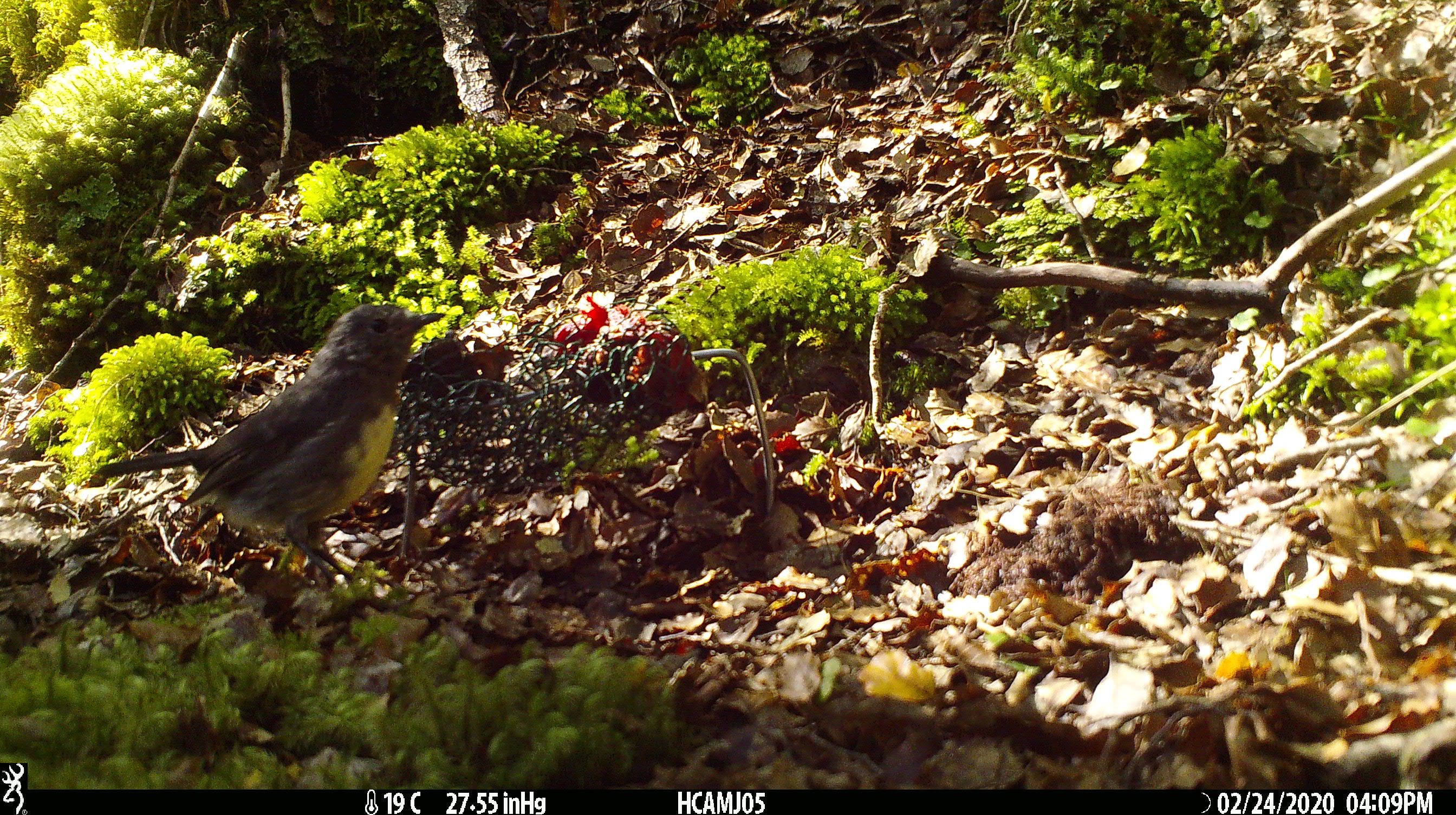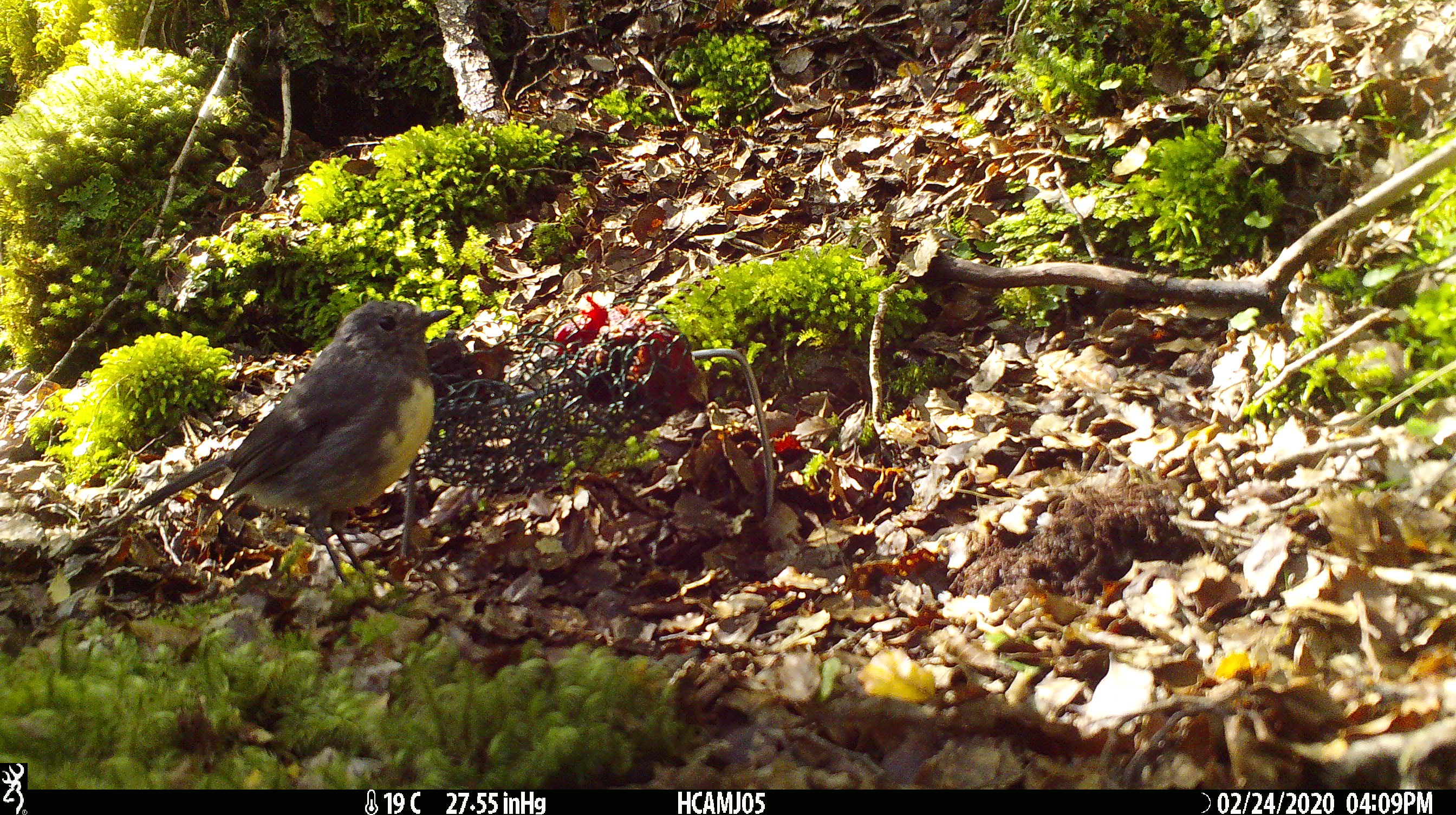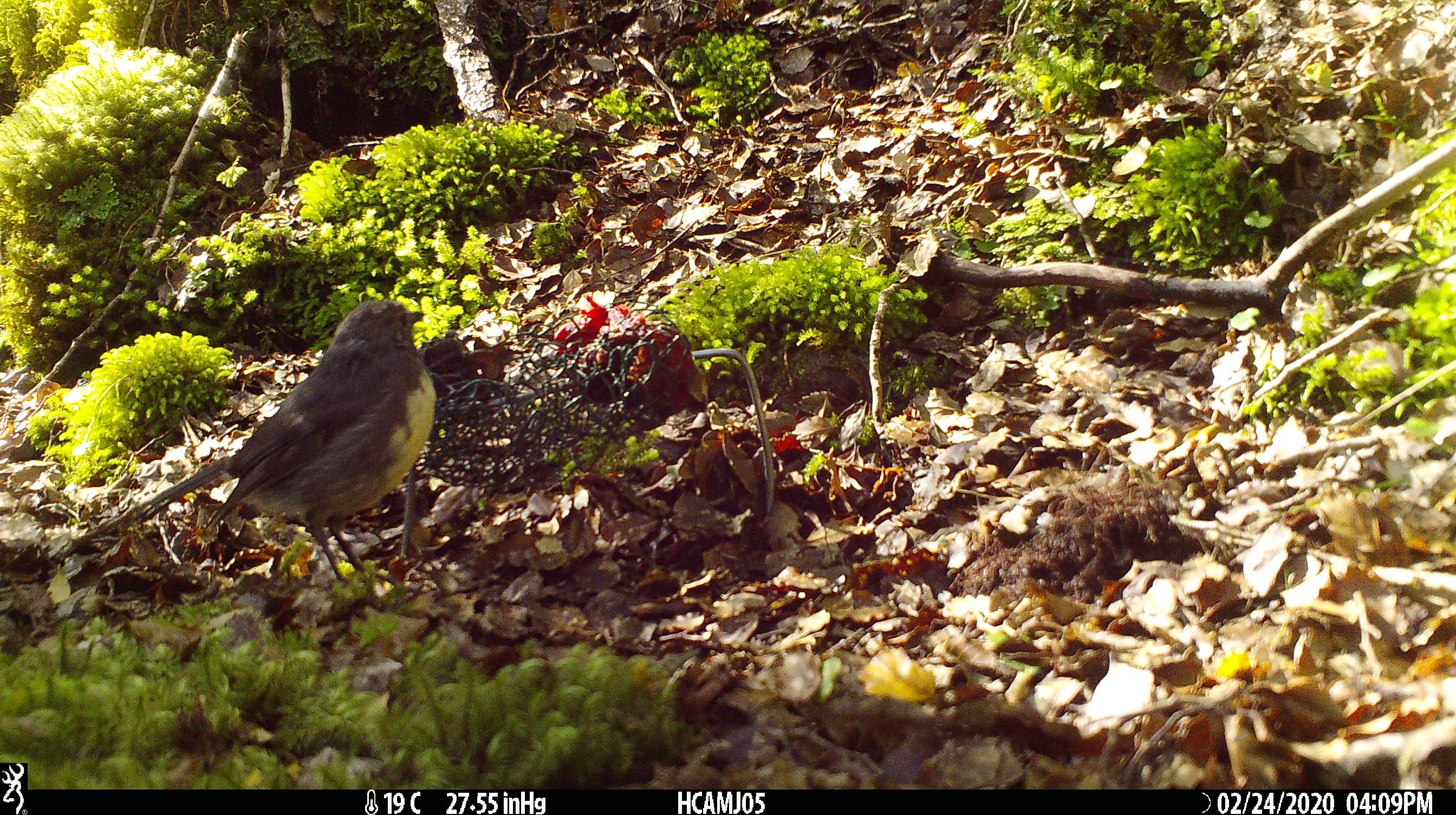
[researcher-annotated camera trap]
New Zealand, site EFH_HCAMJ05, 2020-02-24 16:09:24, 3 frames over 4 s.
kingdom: Animalia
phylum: Chordata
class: Aves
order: Passeriformes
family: Petroicidae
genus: Petroica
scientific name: Petroica australis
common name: new zealand robin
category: robin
Robin (new zealand robin) (Petroica australis).